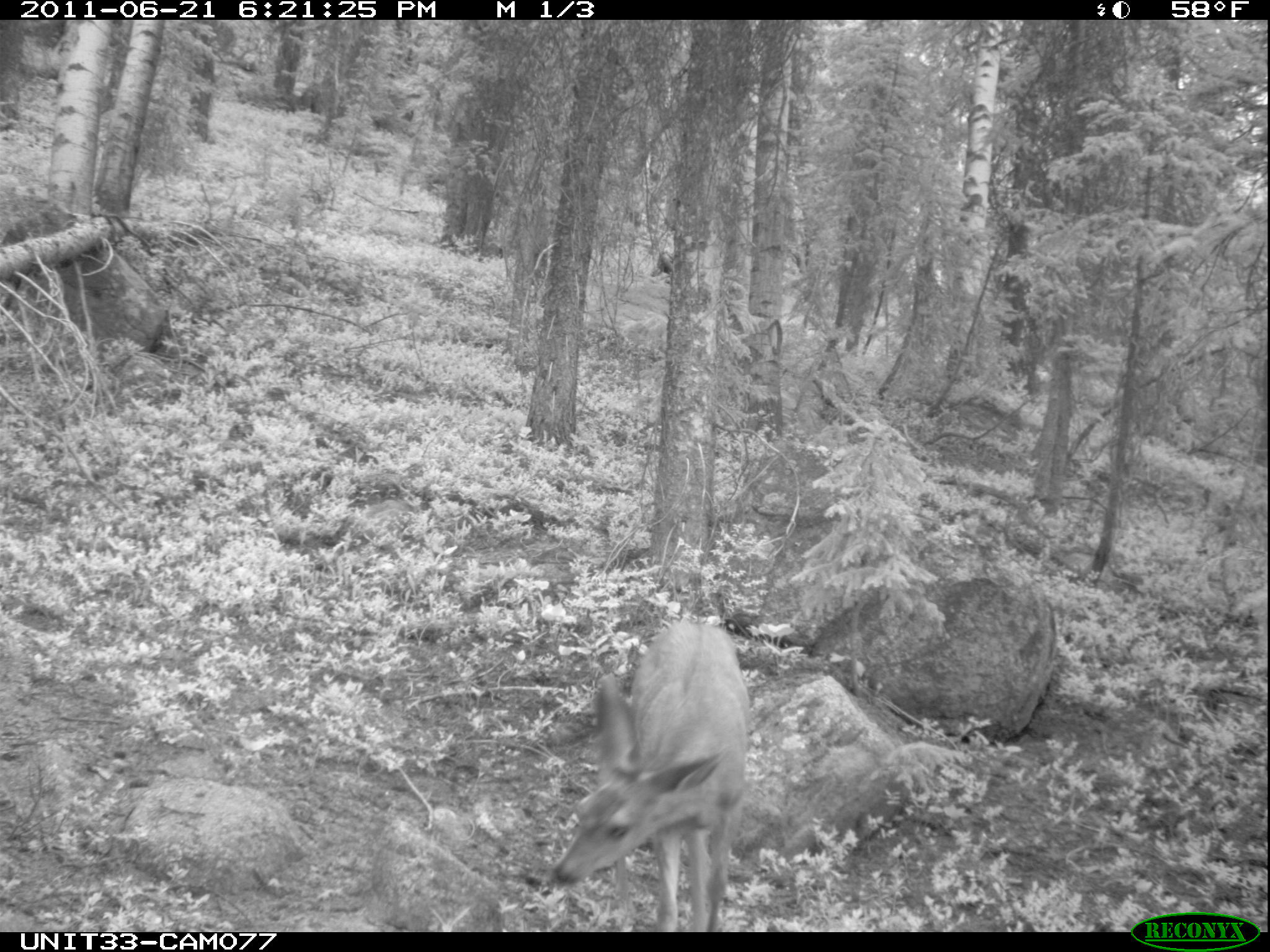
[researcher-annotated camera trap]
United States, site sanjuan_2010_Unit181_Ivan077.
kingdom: Animalia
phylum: Chordata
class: Mammalia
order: Artiodactyla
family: Cervidae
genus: Odocoileus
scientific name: Odocoileus hemionus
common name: mule deer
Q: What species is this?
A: Odocoileus hemionus (mule deer).